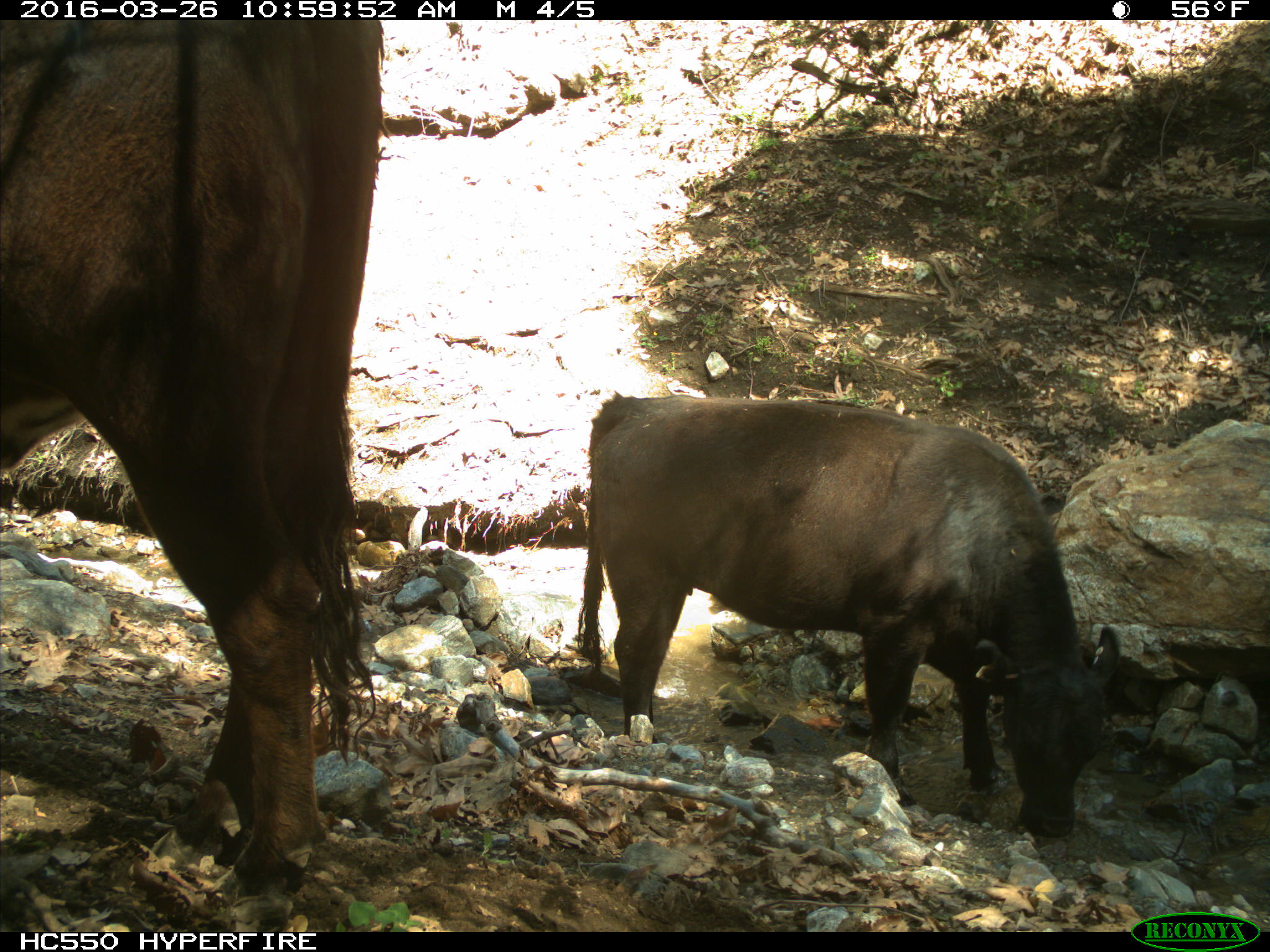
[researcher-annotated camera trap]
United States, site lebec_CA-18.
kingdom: Animalia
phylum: Chordata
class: Mammalia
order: Artiodactyla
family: Bovidae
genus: Bos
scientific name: Bos taurus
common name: domestic cow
Bos taurus (domestic cow).